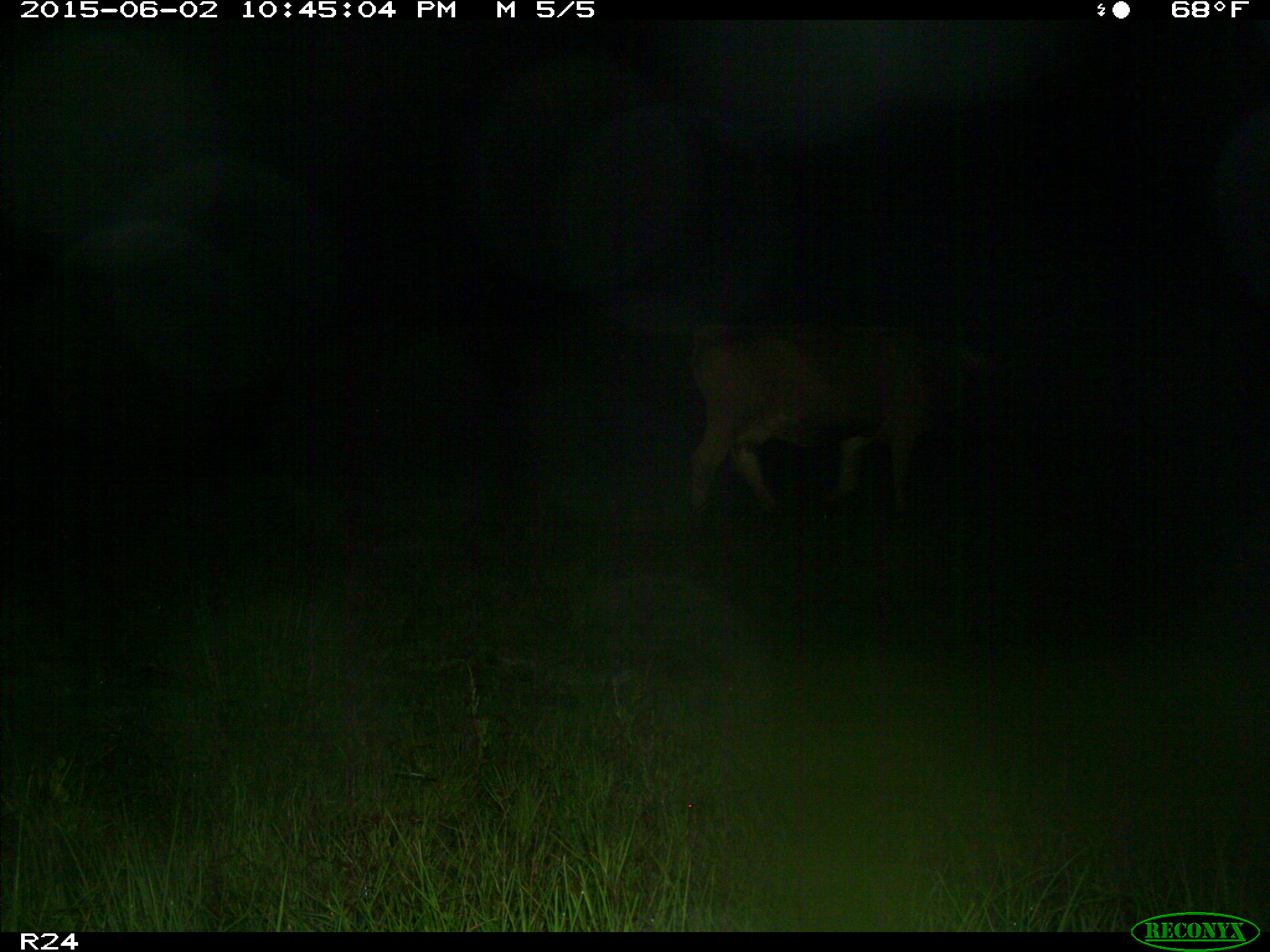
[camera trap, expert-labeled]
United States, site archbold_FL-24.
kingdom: Animalia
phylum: Chordata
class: Mammalia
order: Artiodactyla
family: Bovidae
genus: Bos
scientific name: Bos taurus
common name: domestic cow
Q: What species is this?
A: Bos taurus (domestic cow).